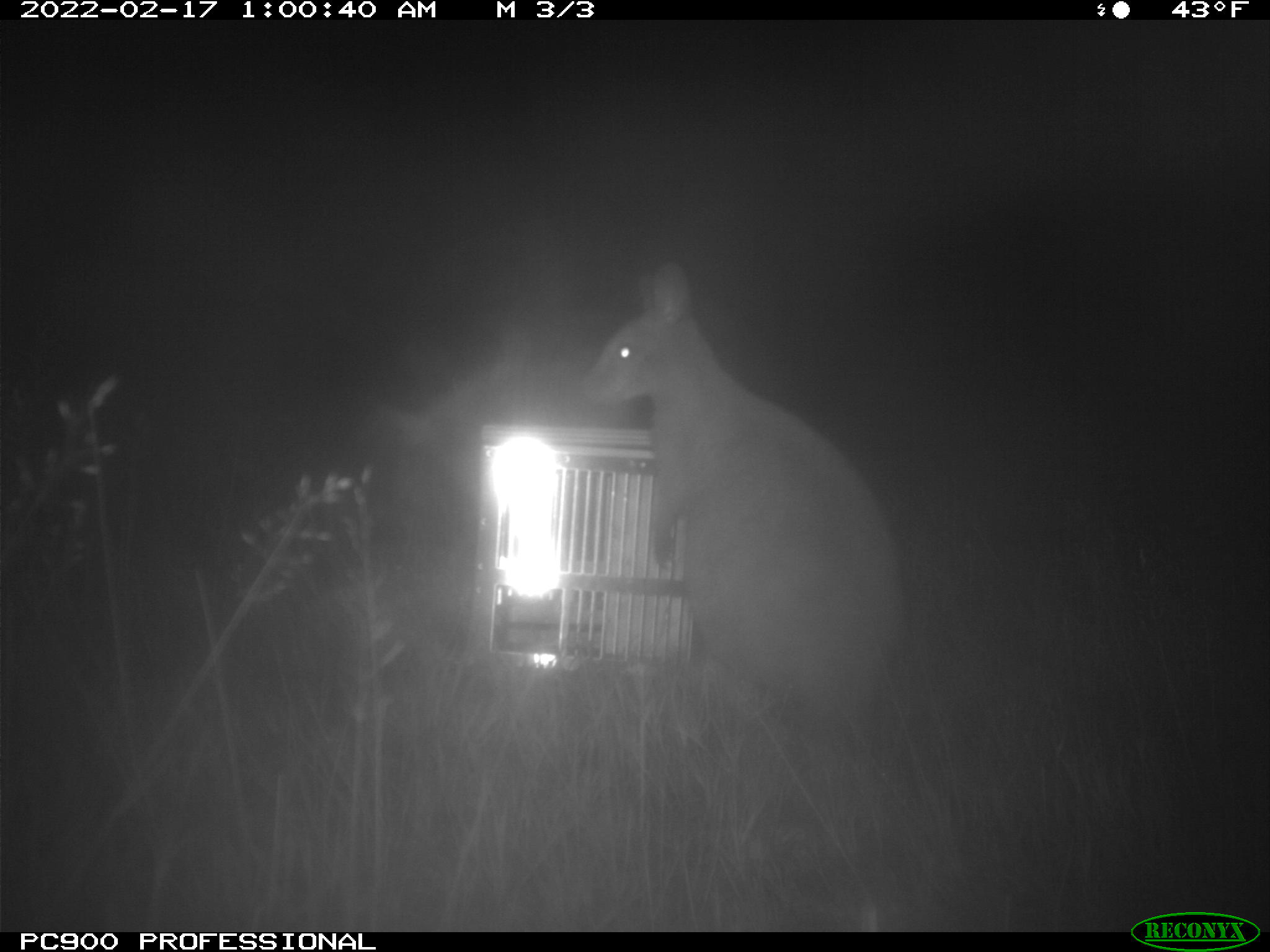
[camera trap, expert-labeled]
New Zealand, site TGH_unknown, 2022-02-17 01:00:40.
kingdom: Animalia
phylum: Chordata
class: Mammalia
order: Diprotodontia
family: Macropodidae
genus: Notamacropus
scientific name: Notamacropus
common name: wallaby